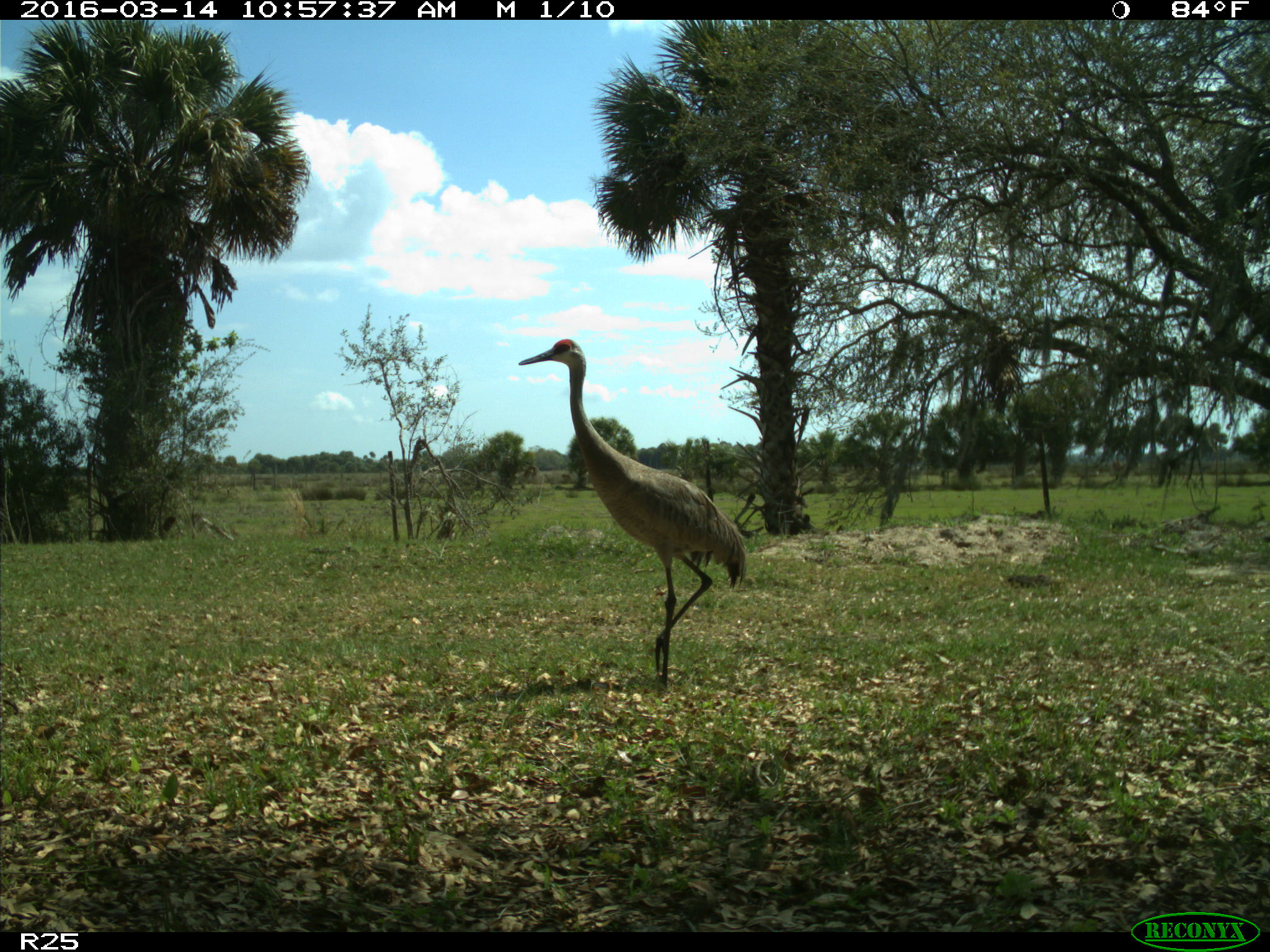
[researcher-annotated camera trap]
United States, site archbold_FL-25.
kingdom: Animalia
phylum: Chordata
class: Aves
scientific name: Aves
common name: birds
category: unidentified bird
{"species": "unidentified bird (birds) (Aves)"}